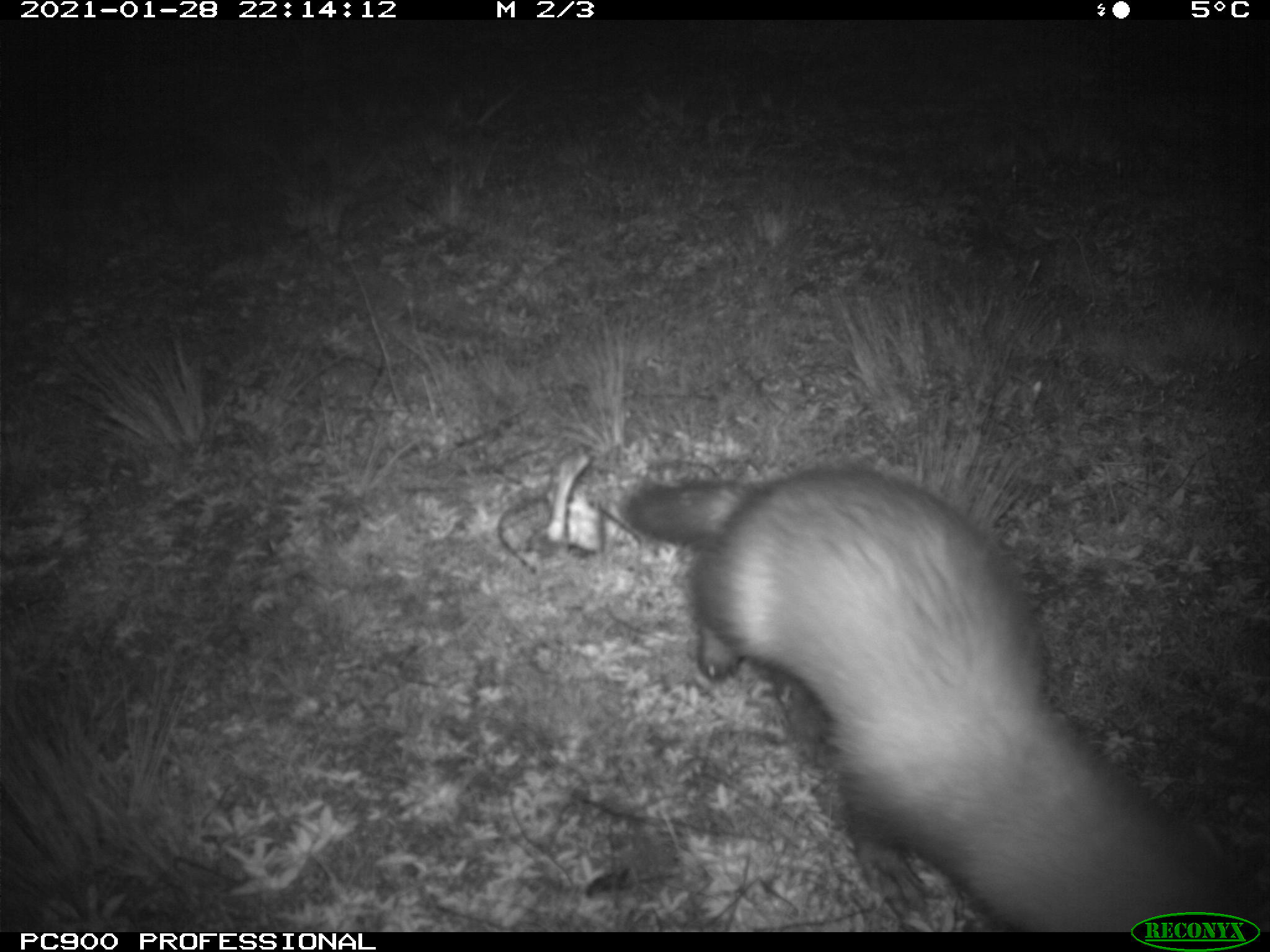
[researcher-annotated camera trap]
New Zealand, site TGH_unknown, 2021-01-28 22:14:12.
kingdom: Animalia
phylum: Chordata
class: Mammalia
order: Carnivora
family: Mustelidae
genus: Mustela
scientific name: Mustela furo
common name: ferret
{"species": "ferret (Mustela furo)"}